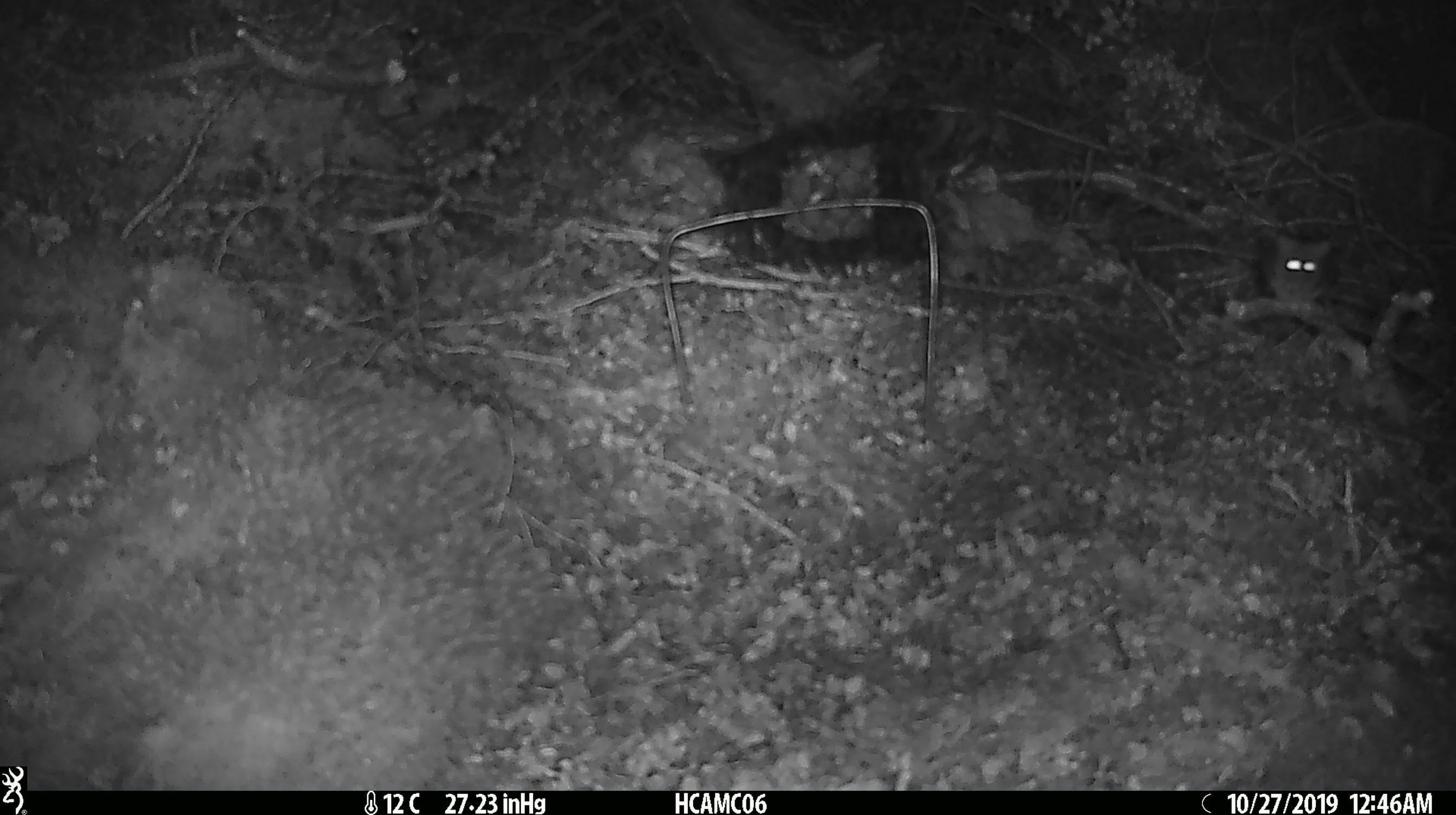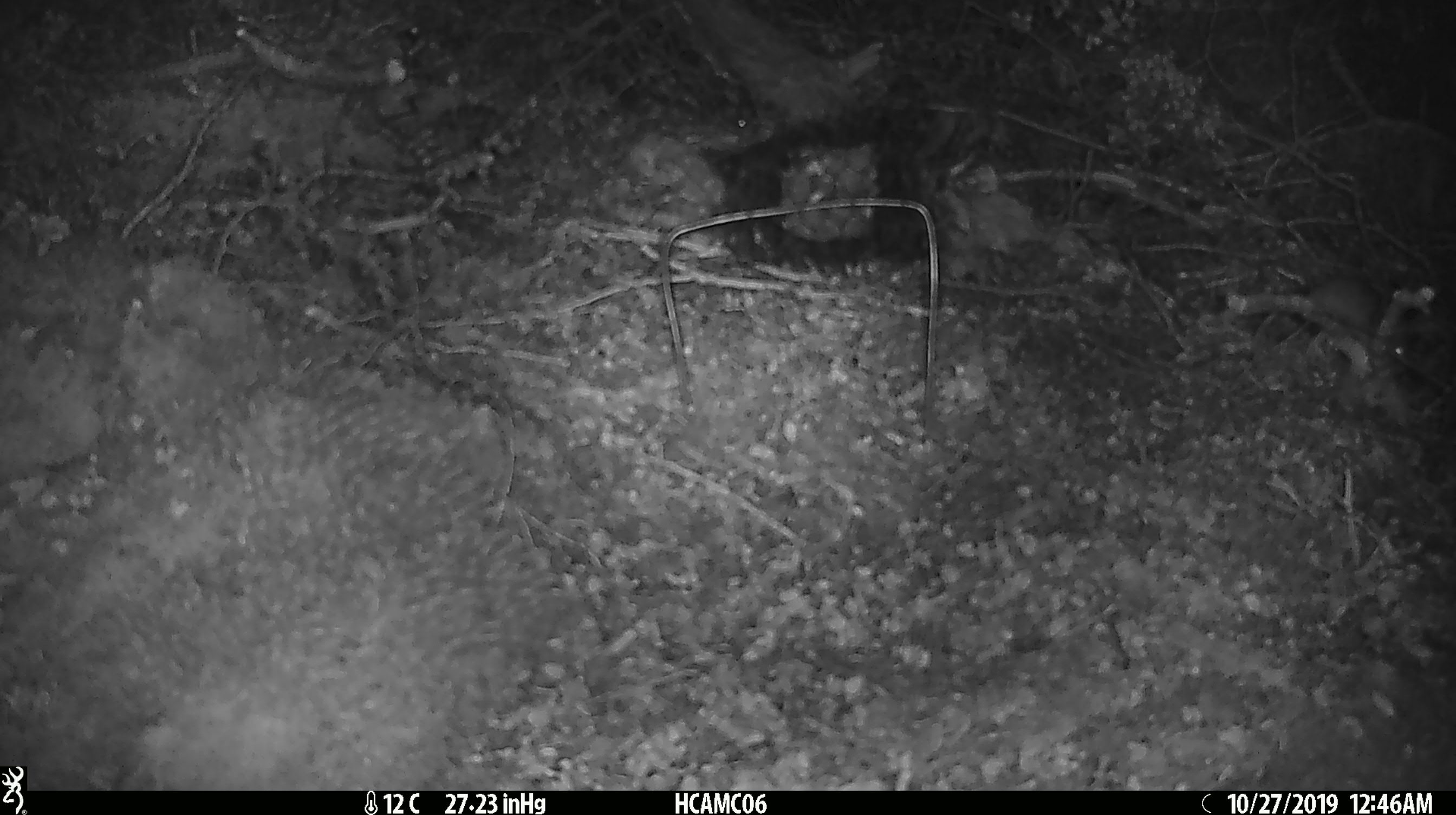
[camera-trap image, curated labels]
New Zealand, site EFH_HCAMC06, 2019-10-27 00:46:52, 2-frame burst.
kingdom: Animalia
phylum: Chordata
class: Mammalia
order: Rodentia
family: Muridae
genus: Mus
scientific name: Mus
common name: mouse